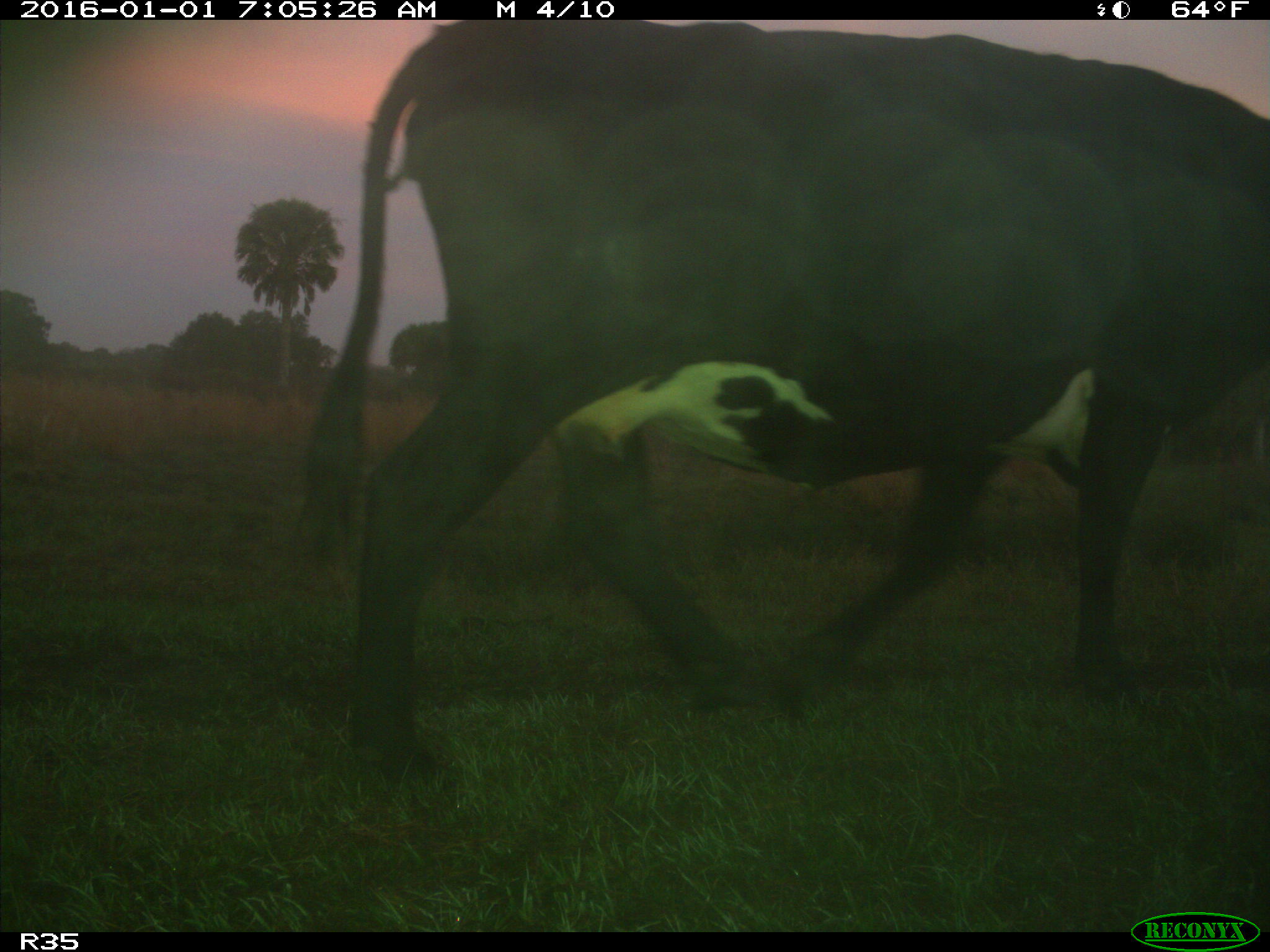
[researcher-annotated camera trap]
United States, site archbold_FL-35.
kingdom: Animalia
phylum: Chordata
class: Mammalia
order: Artiodactyla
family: Bovidae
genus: Bos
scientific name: Bos taurus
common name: domestic cow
Bos taurus (domestic cow).